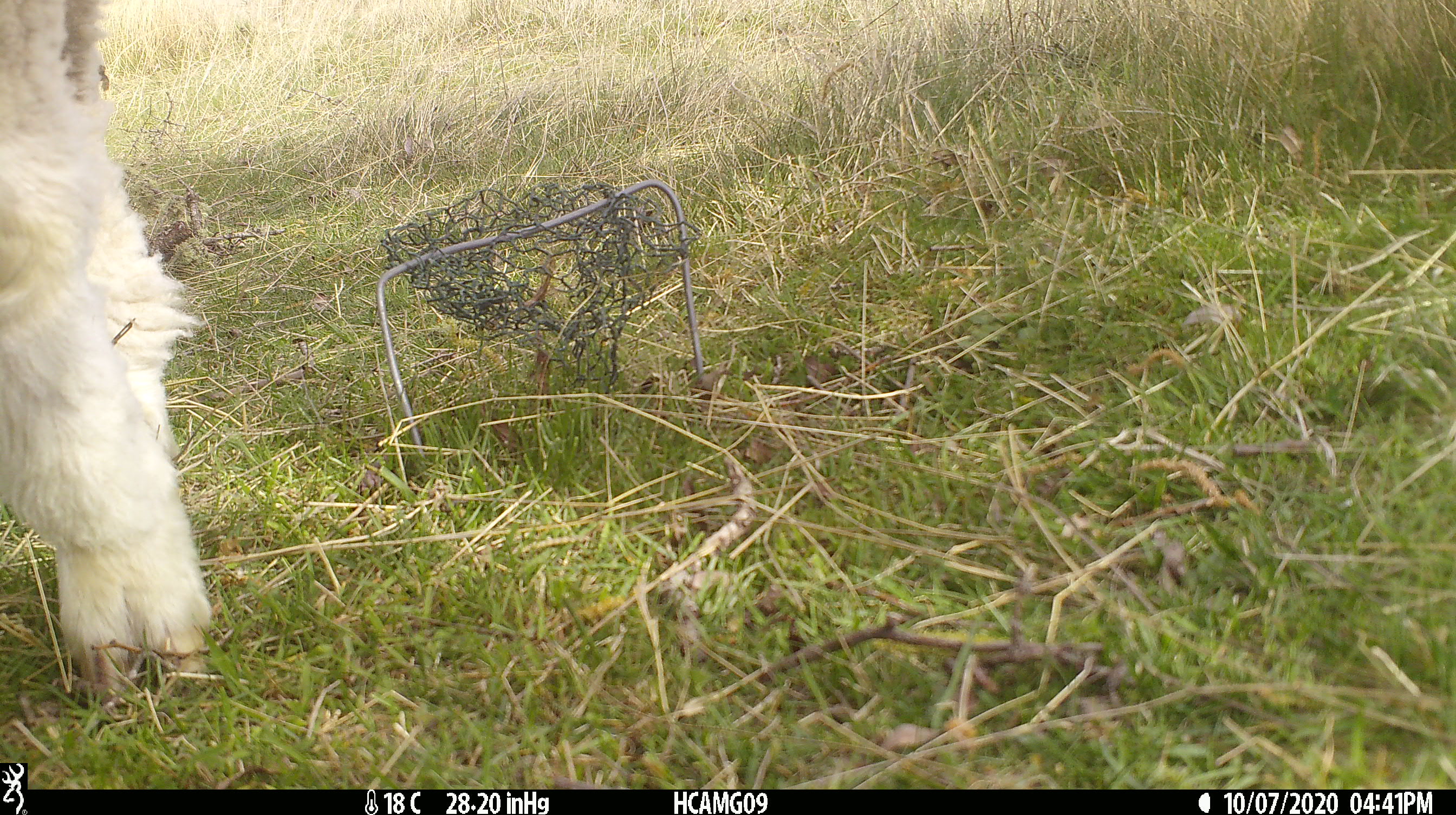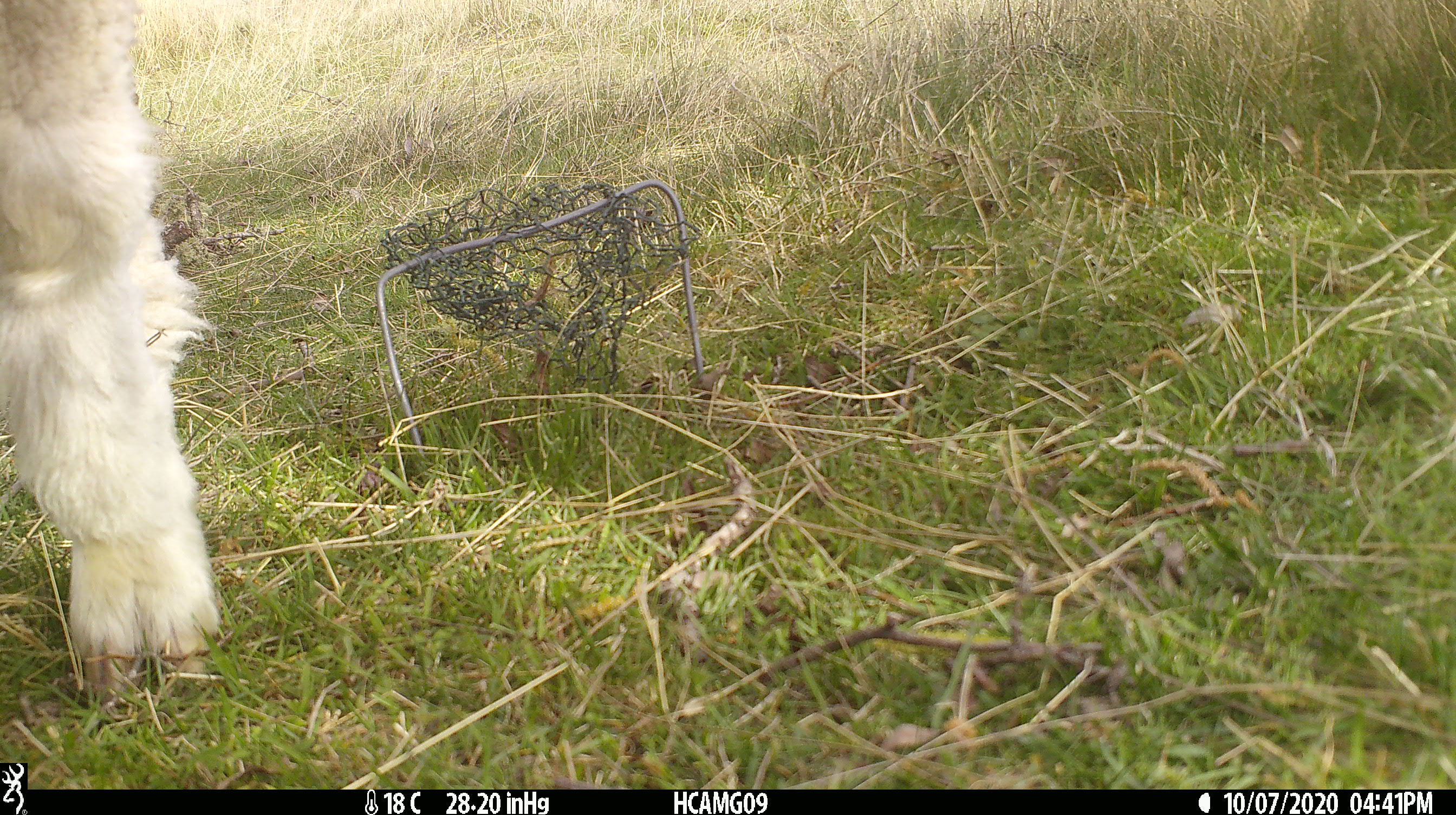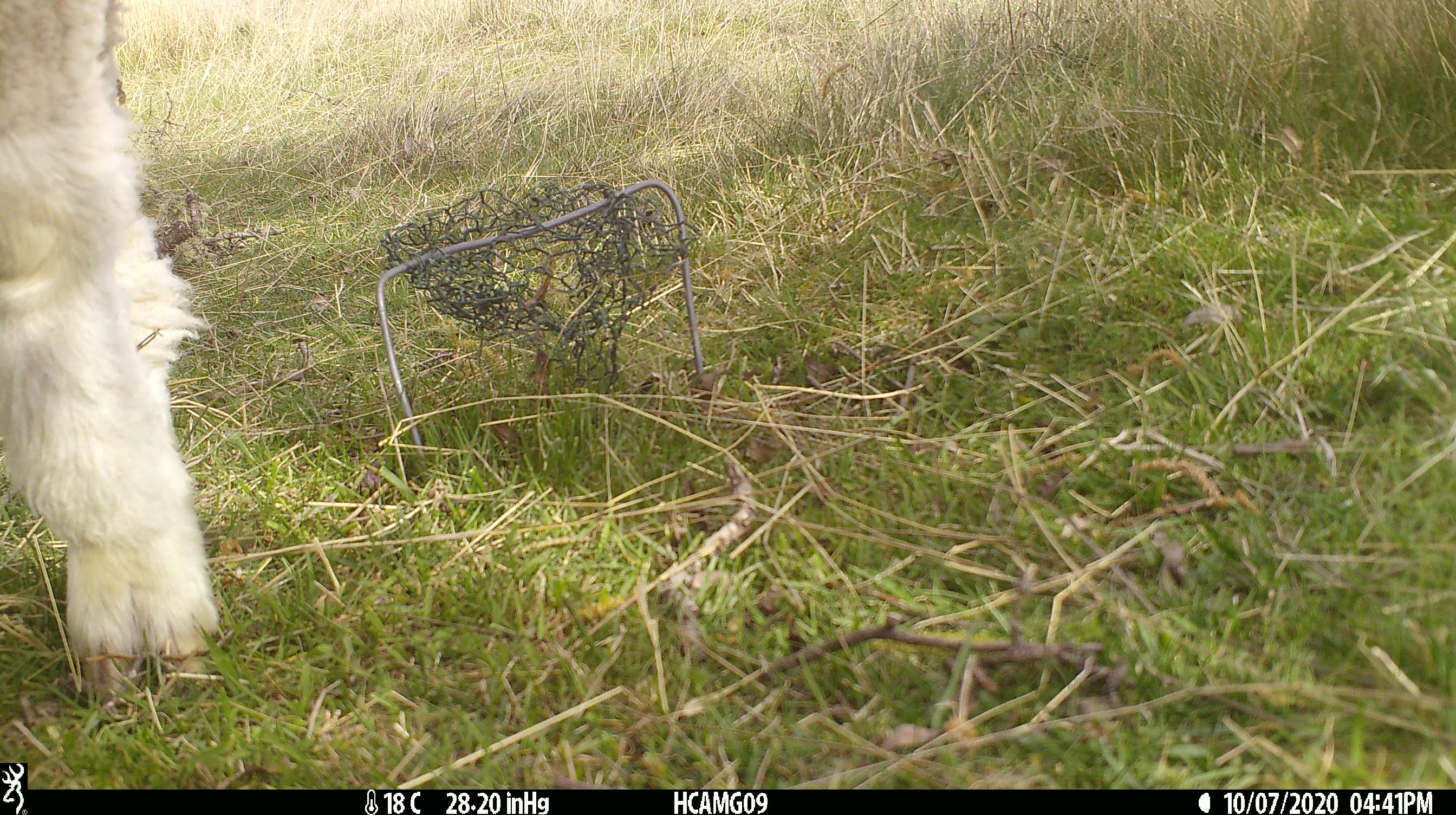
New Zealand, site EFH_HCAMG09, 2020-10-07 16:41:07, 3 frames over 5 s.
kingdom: Animalia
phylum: Chordata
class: Mammalia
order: Artiodactyla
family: Bovidae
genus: Ovis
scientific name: Ovis aries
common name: domestic sheep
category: sheep